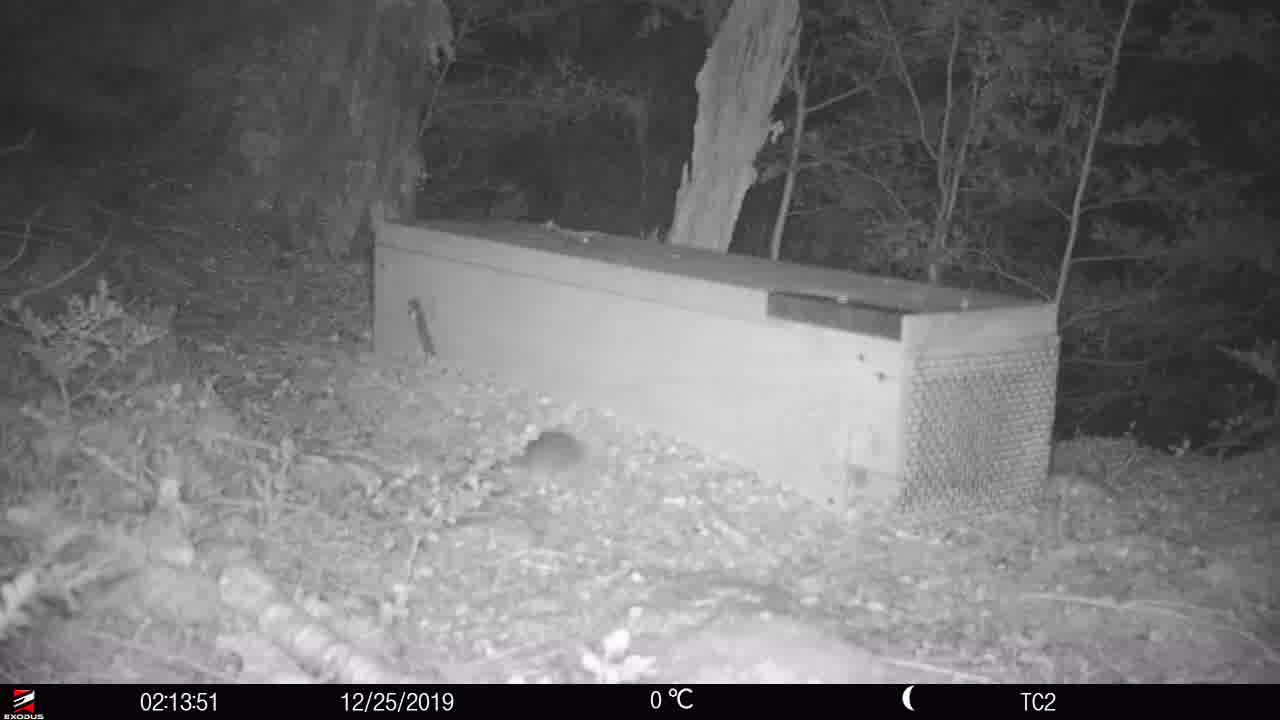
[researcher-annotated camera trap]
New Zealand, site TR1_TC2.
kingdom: Animalia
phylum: Chordata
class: Mammalia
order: Rodentia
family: Muridae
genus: Rattus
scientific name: Rattus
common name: rat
Rat (Rattus).